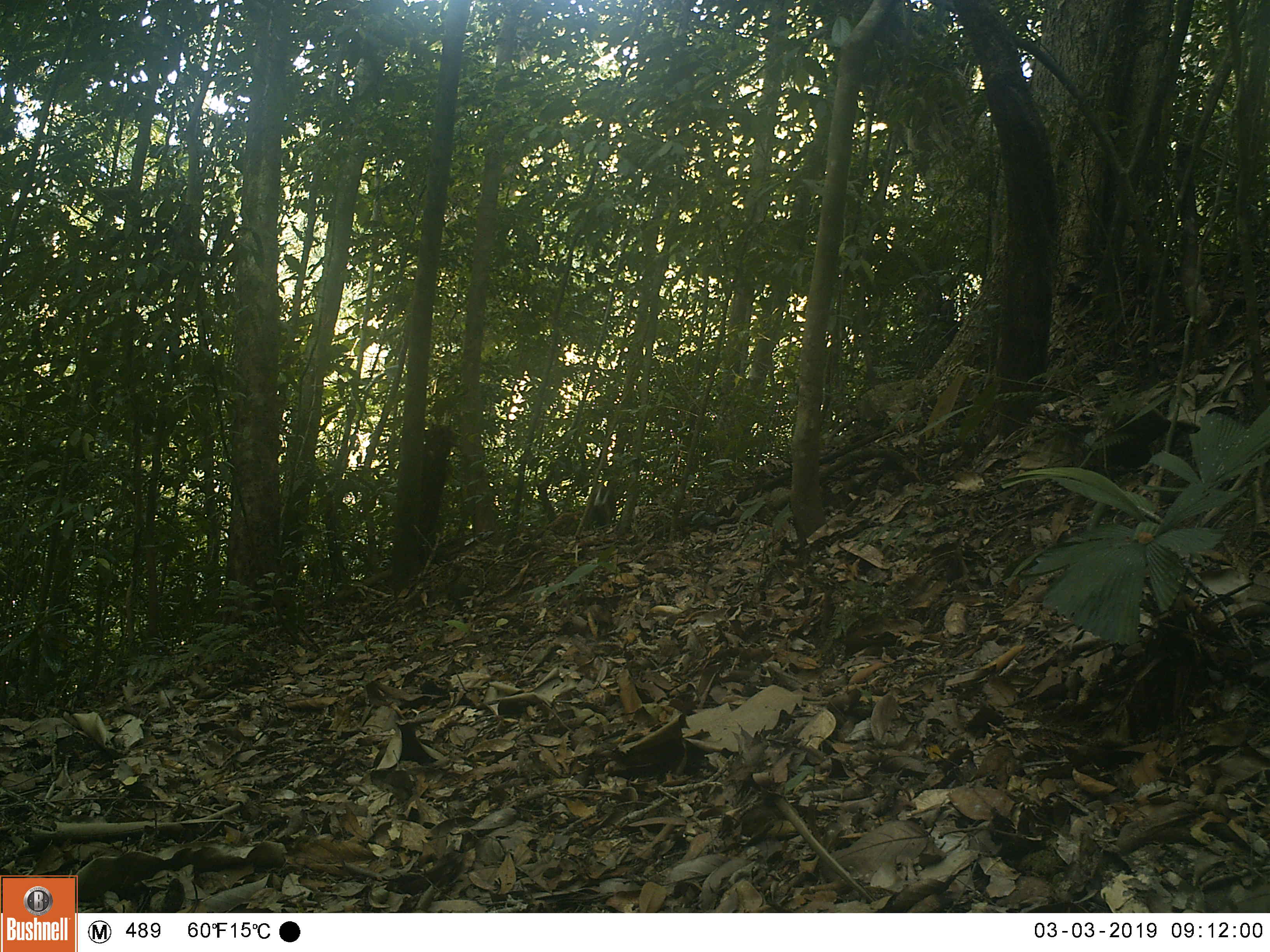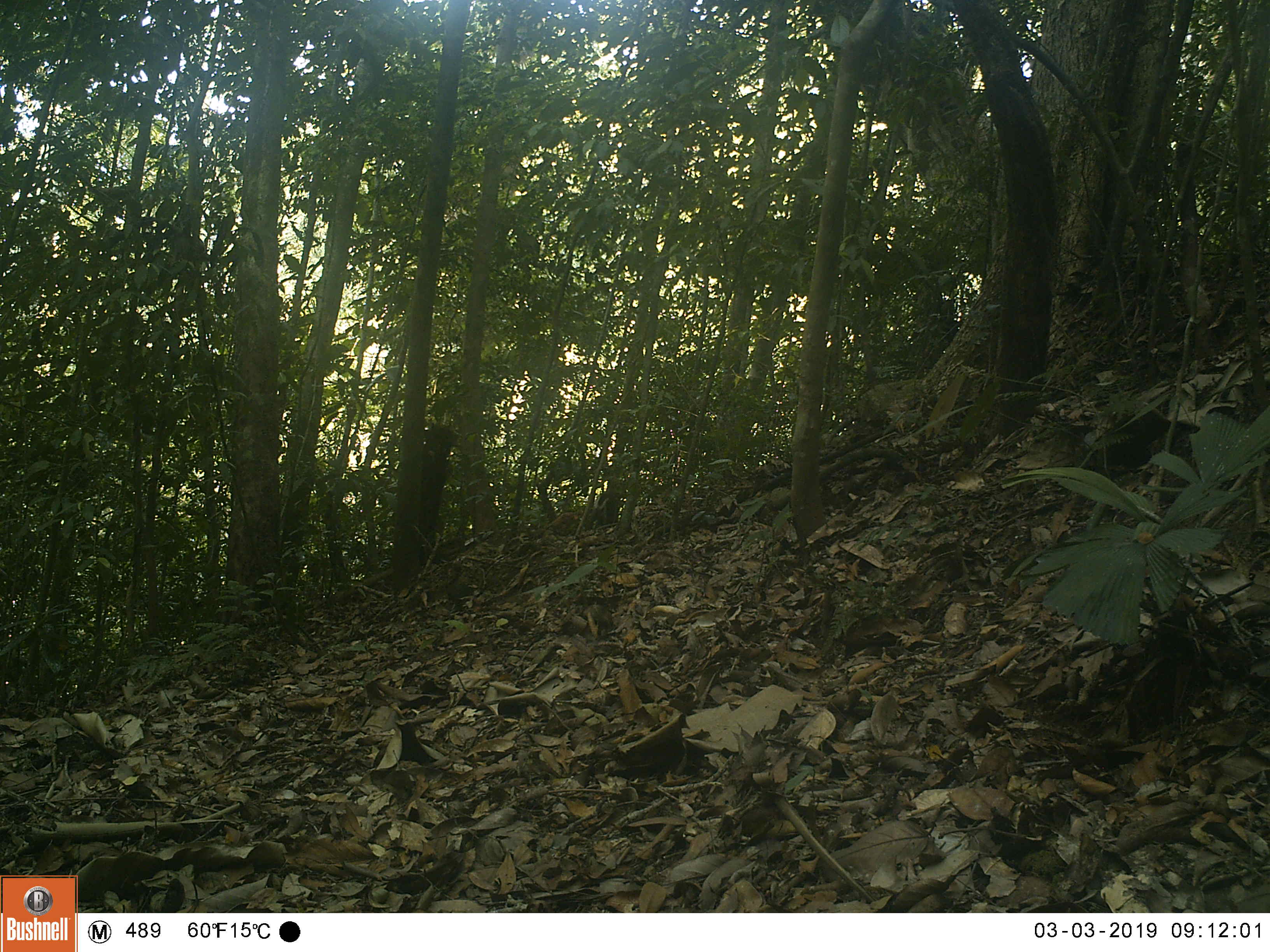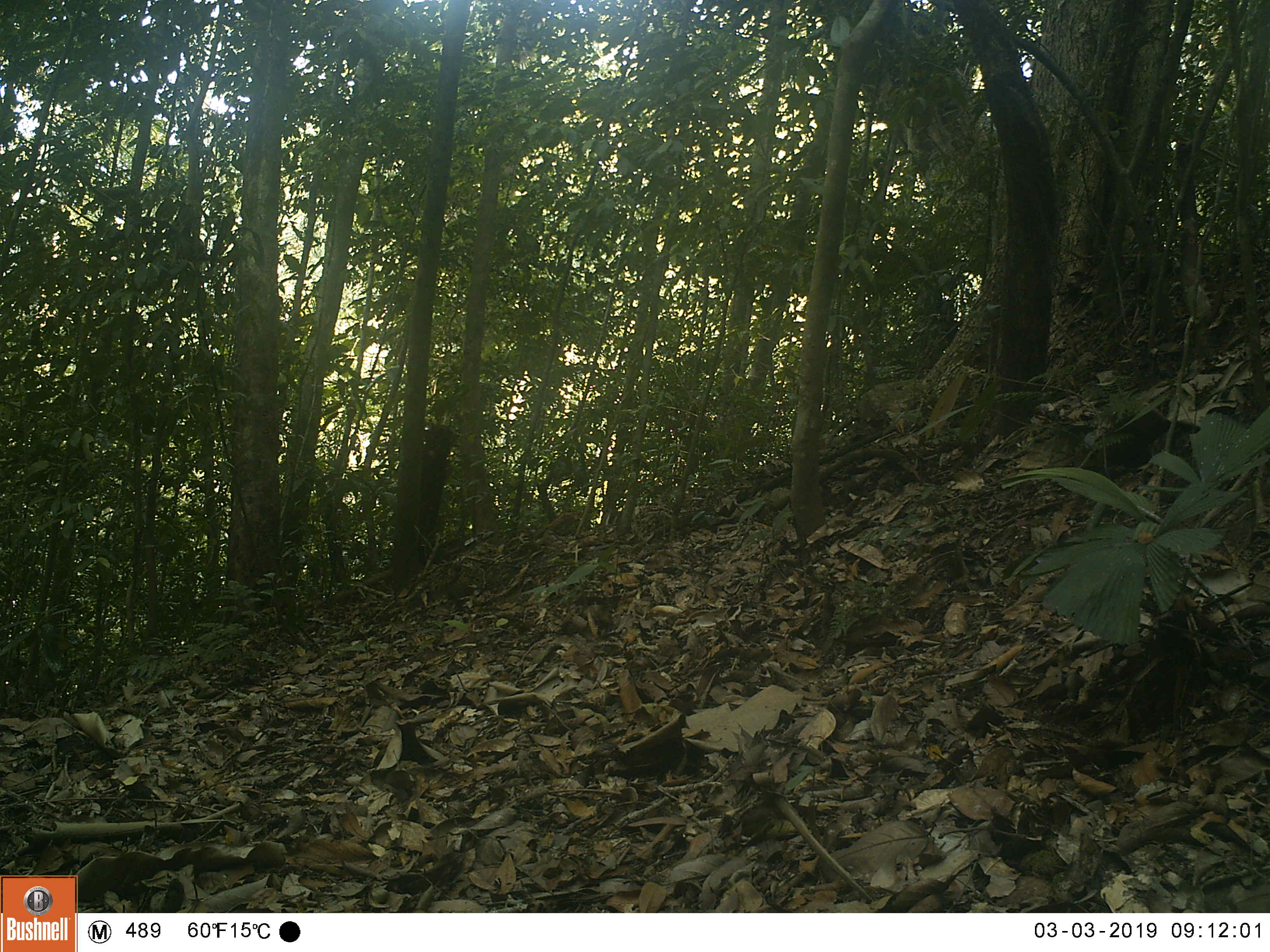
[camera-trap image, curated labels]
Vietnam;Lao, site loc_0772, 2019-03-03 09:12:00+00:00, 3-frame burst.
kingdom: Animalia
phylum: Chordata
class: Mammalia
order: Artiodactyla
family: Cervidae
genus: Muntiacus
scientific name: Muntiacus rooseveltorum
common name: roosevelt's muntjac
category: roosevelts muntjac group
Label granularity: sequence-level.